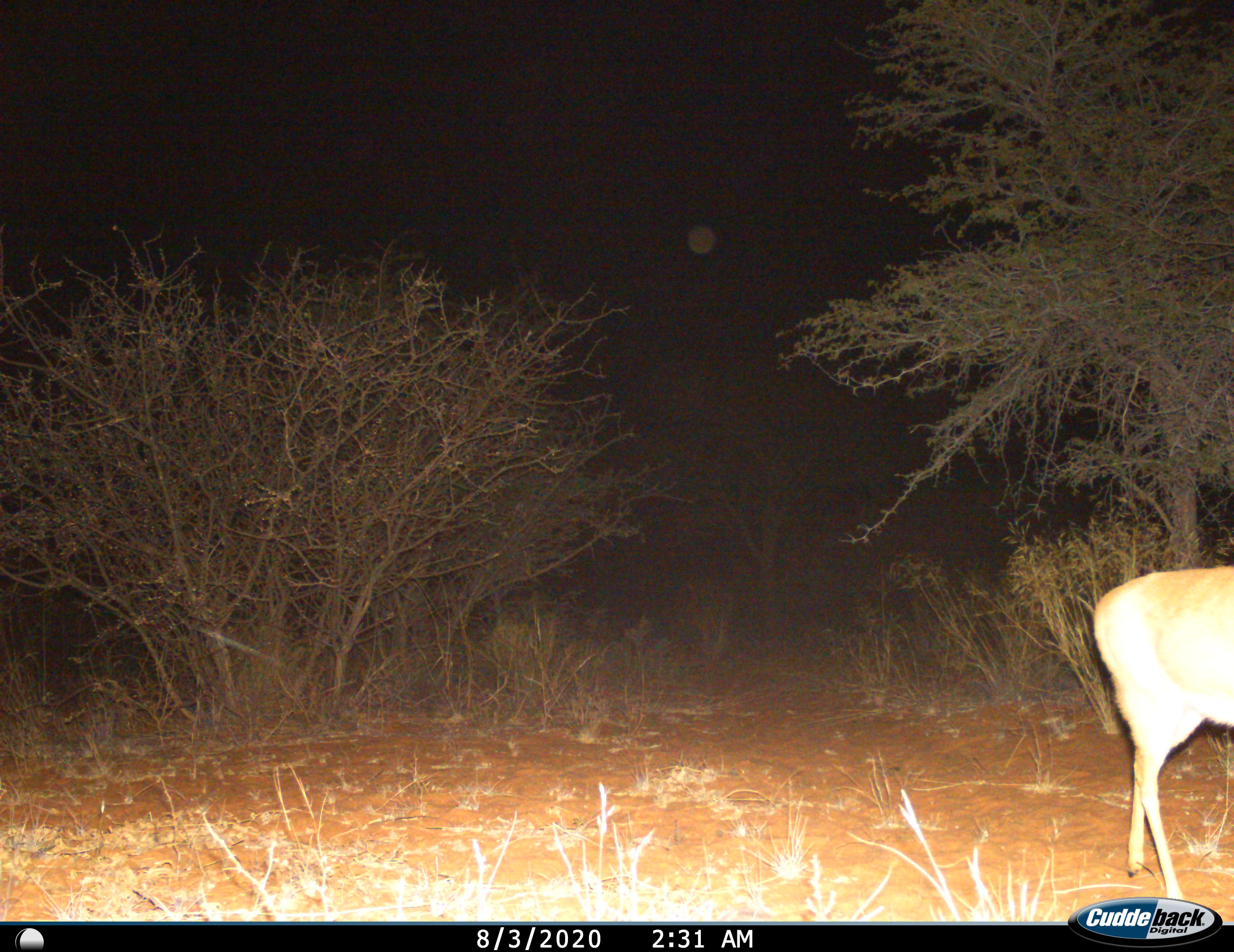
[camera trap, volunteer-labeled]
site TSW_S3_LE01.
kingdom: Animalia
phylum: Chordata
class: Mammalia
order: Artiodactyla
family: Bovidae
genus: Sylvicapra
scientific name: Sylvicapra grimmia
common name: common duiker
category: duikercommongrey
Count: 1.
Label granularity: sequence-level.